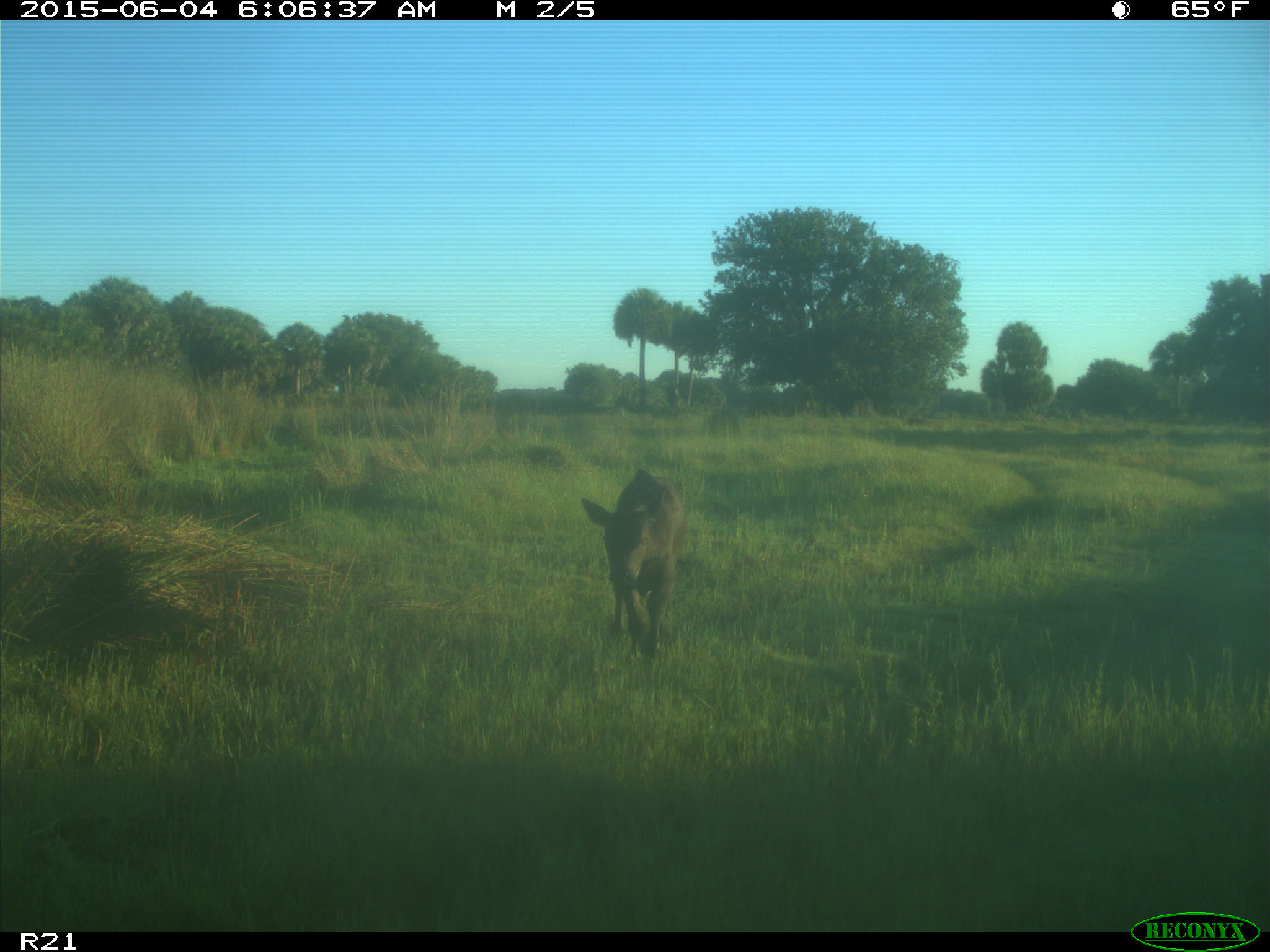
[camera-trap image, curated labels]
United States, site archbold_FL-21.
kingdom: Animalia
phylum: Chordata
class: Mammalia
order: Artiodactyla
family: Bovidae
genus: Bos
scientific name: Bos taurus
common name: domestic cow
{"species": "Bos taurus (domestic cow)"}